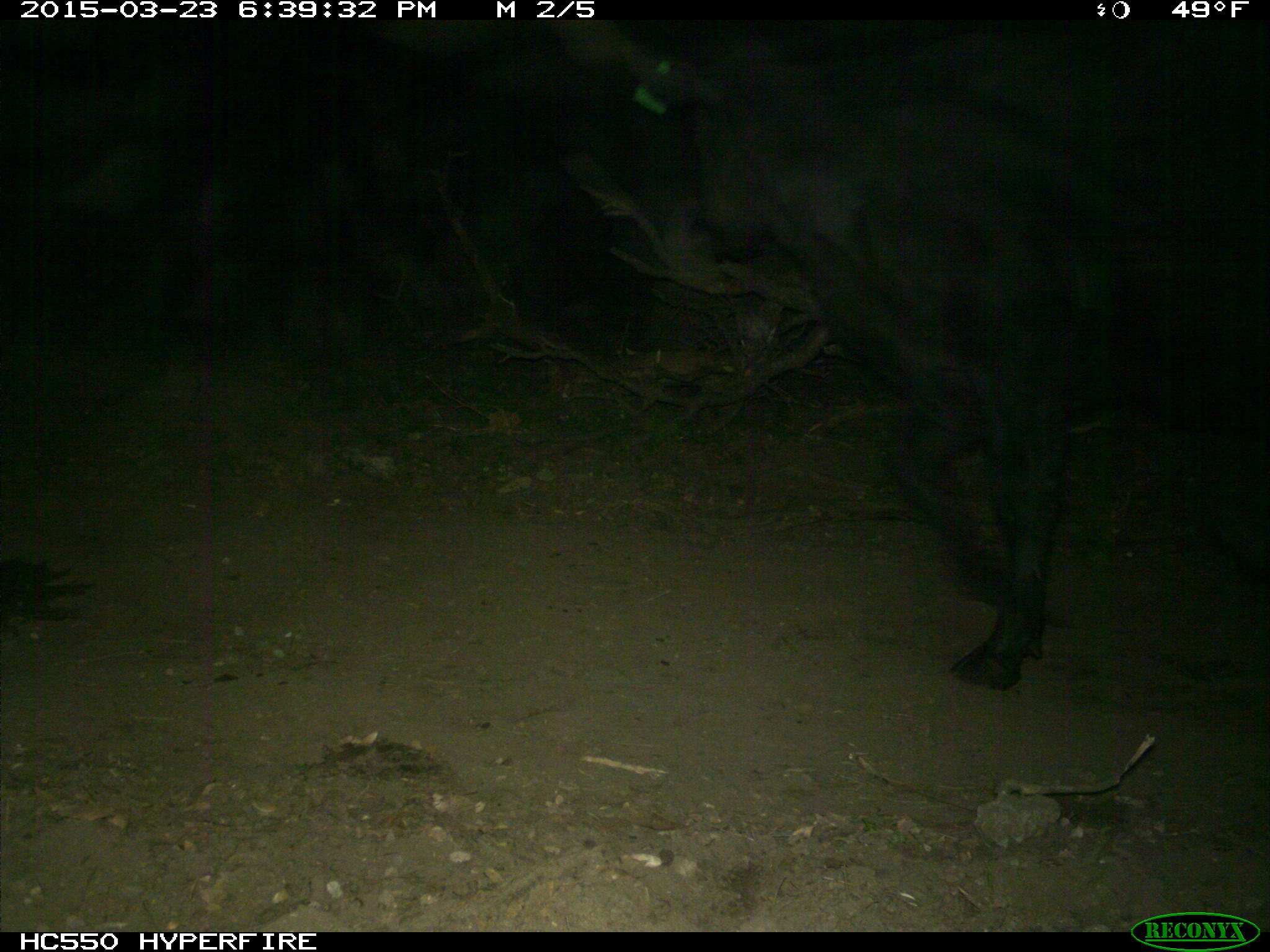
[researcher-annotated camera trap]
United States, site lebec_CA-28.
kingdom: Animalia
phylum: Chordata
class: Mammalia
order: Artiodactyla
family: Bovidae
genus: Bos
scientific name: Bos taurus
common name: domestic cow